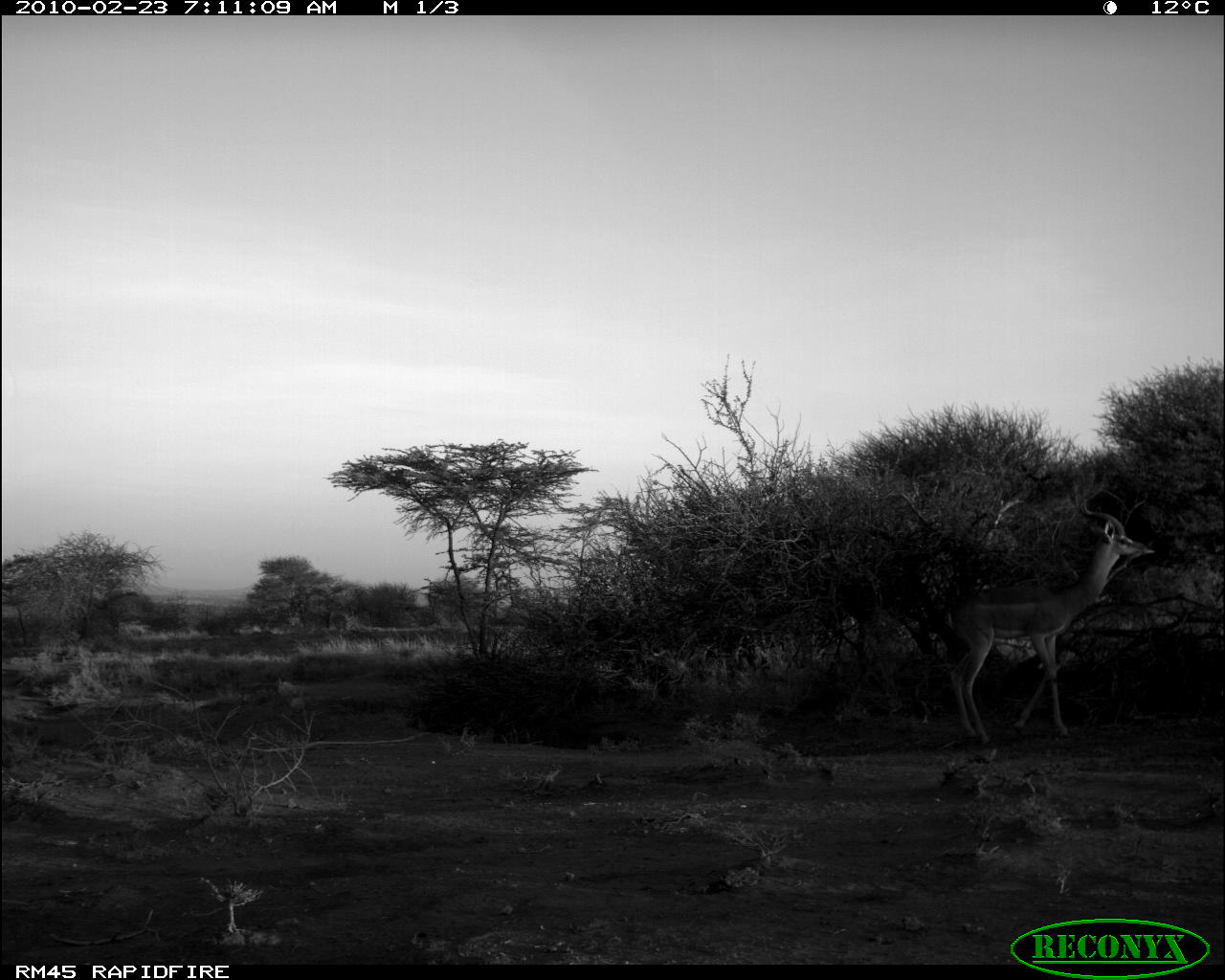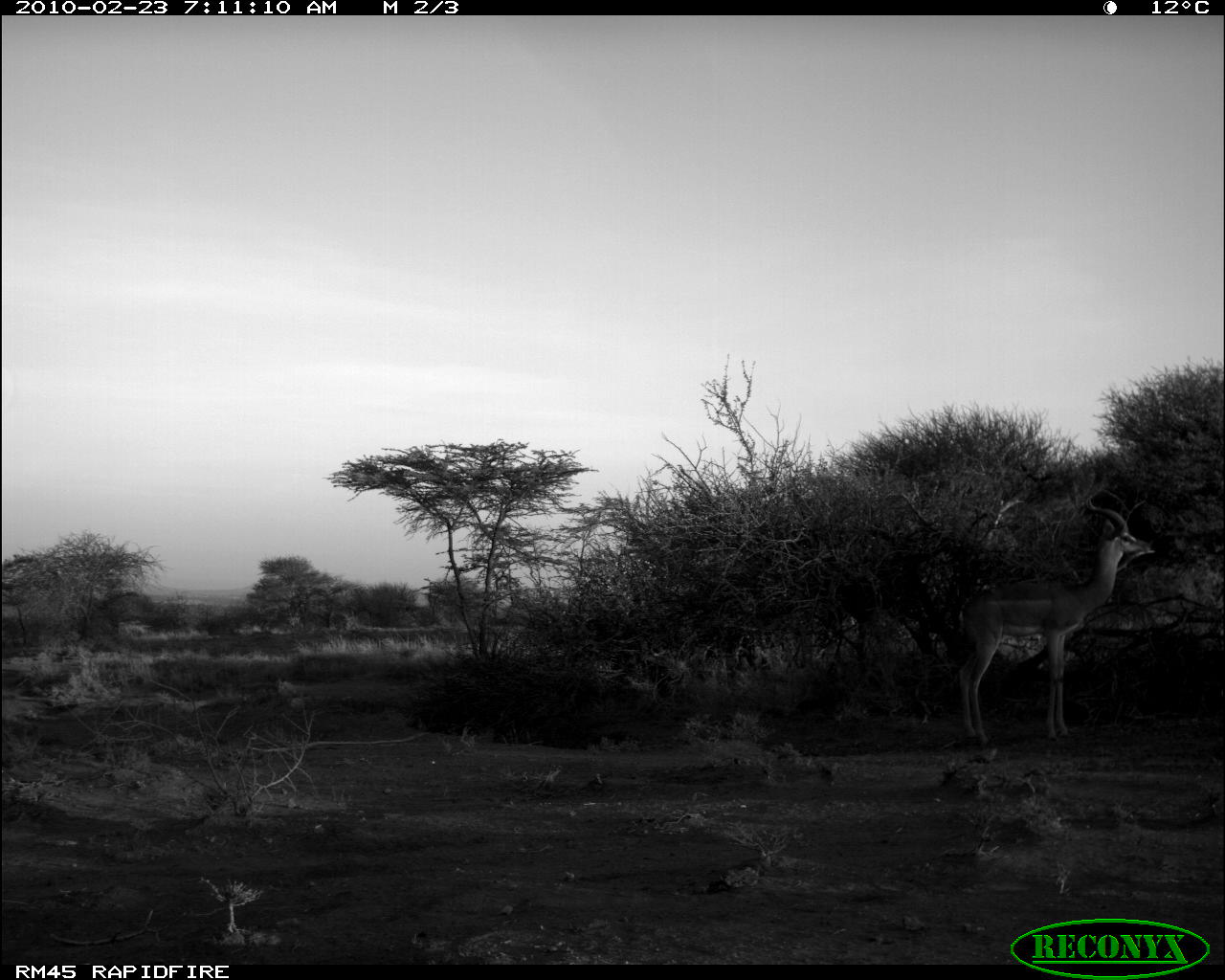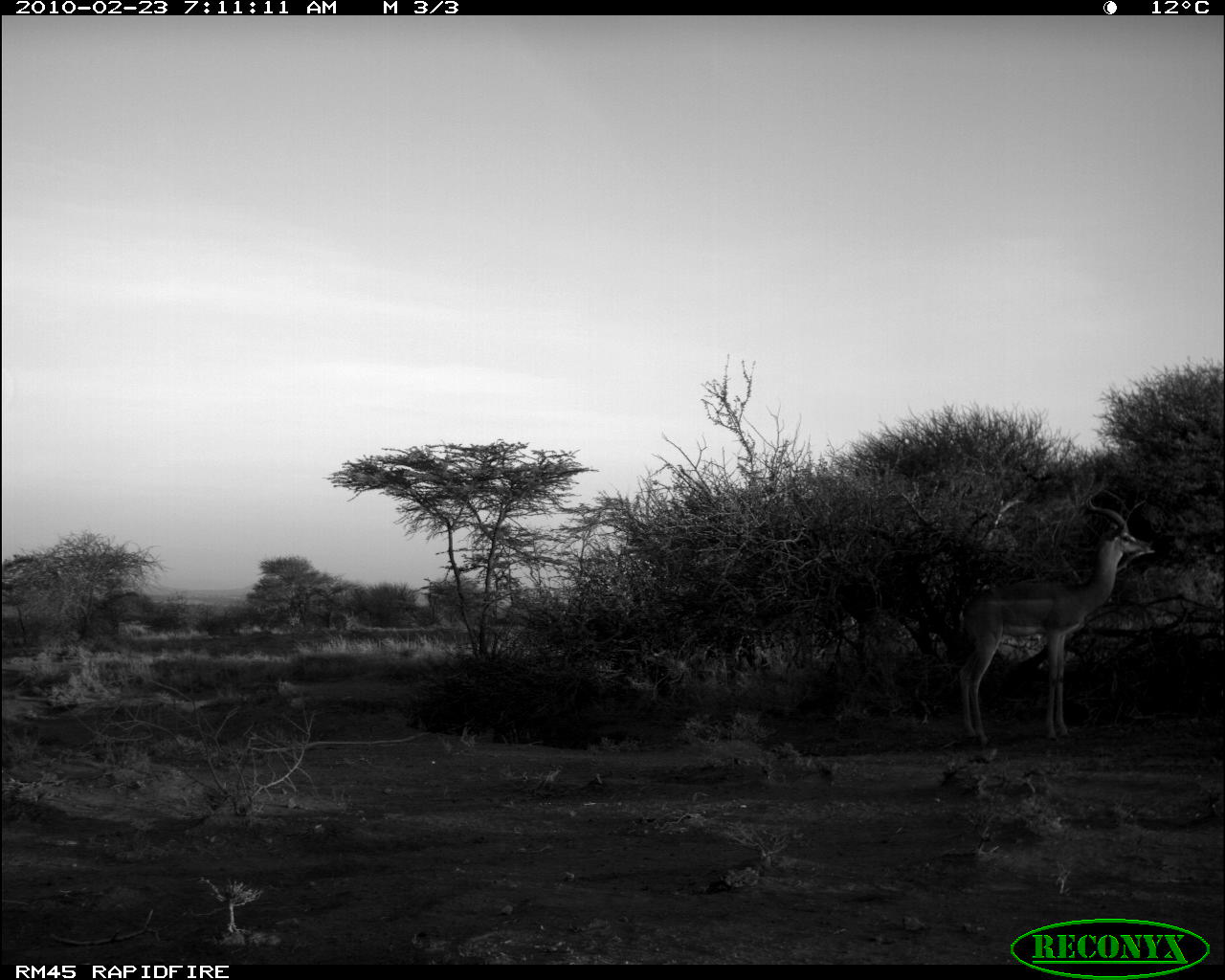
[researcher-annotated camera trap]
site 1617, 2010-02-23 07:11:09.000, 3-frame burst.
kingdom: Animalia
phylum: Chordata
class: Mammalia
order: Artiodactyla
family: Bovidae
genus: Litocranius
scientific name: Litocranius walleri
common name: gerenuk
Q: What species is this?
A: Litocranius walleri (gerenuk).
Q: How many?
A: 1.